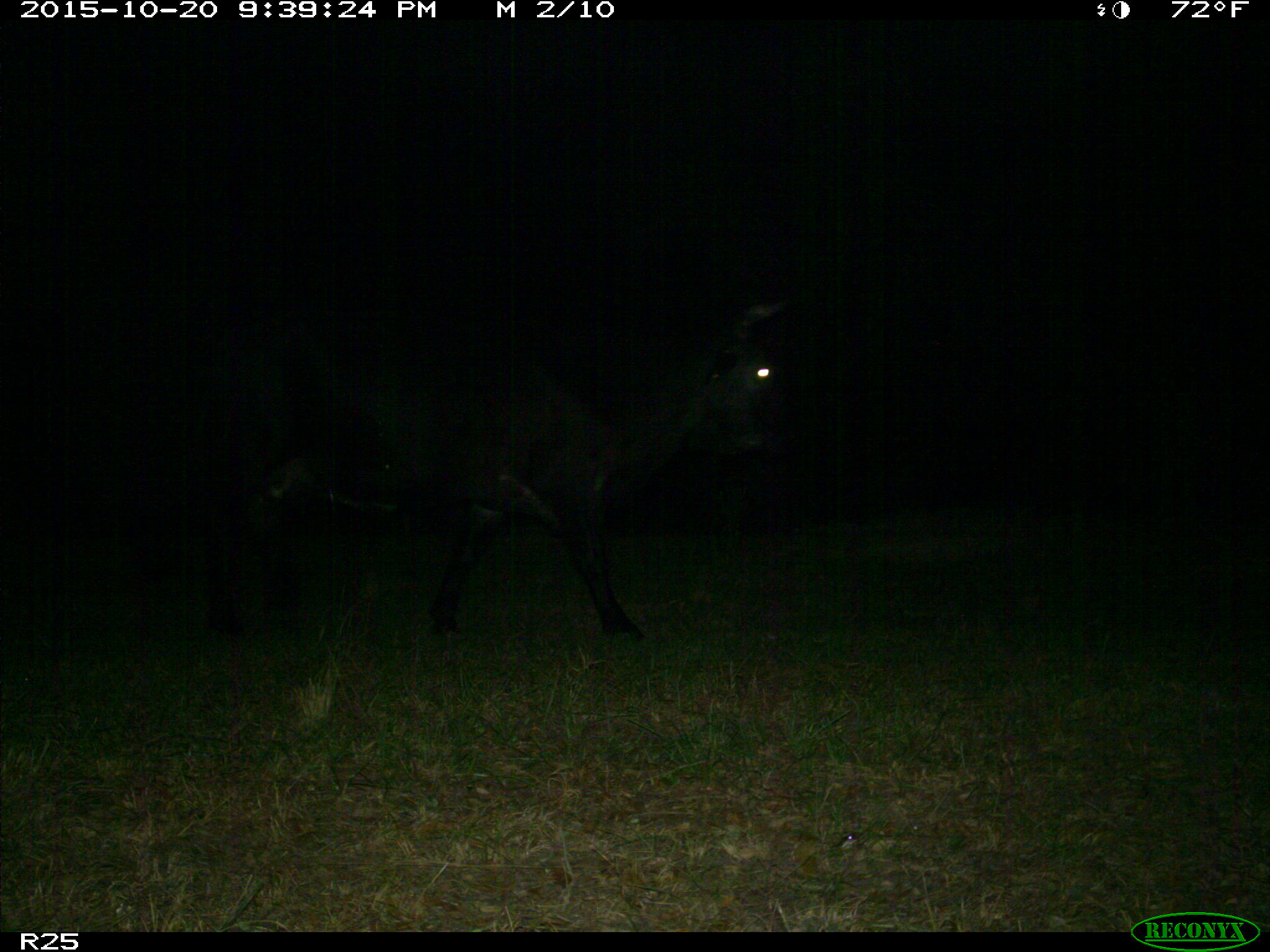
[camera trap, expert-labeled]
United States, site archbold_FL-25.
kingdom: Animalia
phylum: Chordata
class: Mammalia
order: Artiodactyla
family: Bovidae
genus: Bos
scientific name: Bos taurus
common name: domestic cow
Bos taurus (domestic cow).